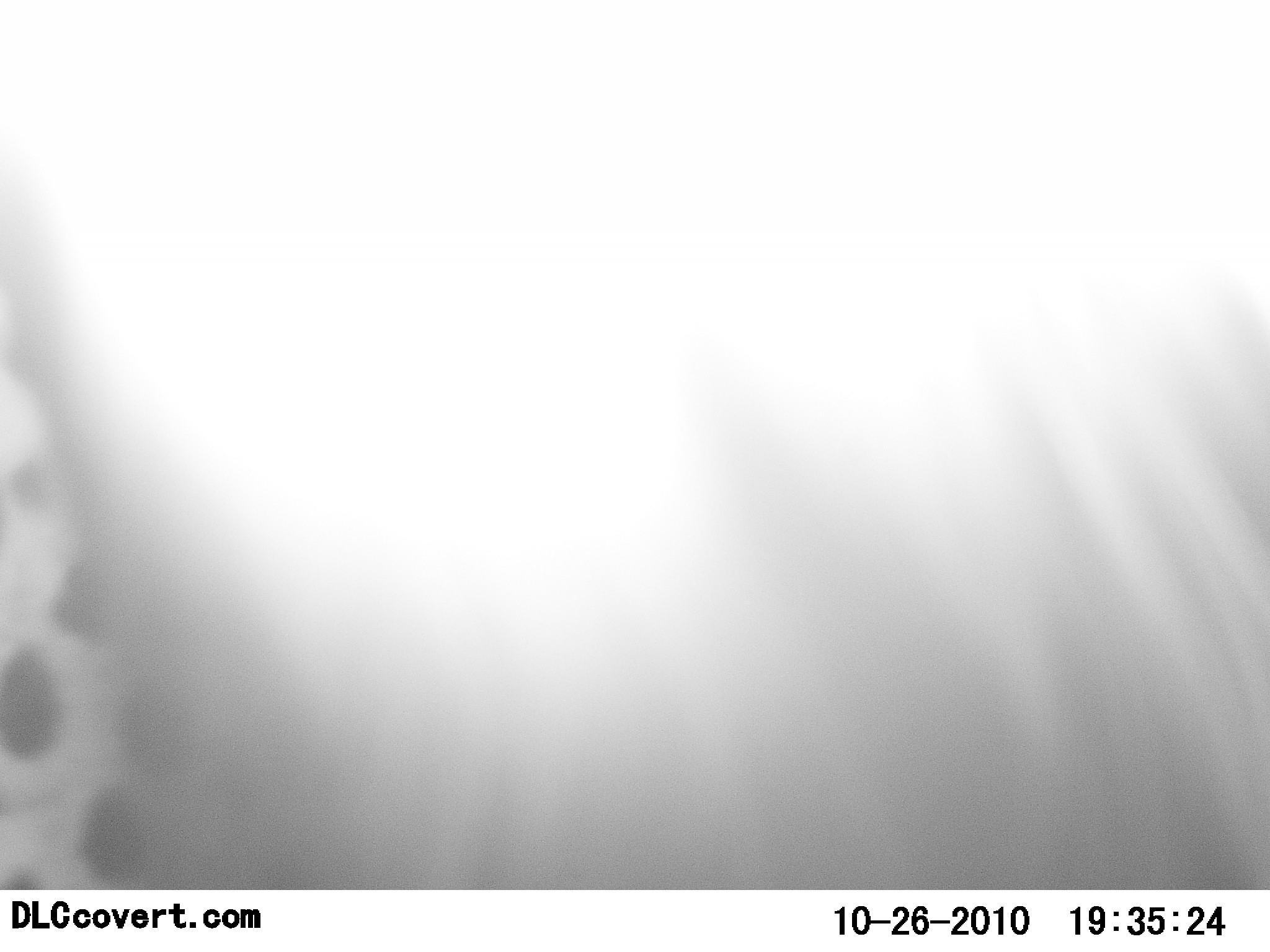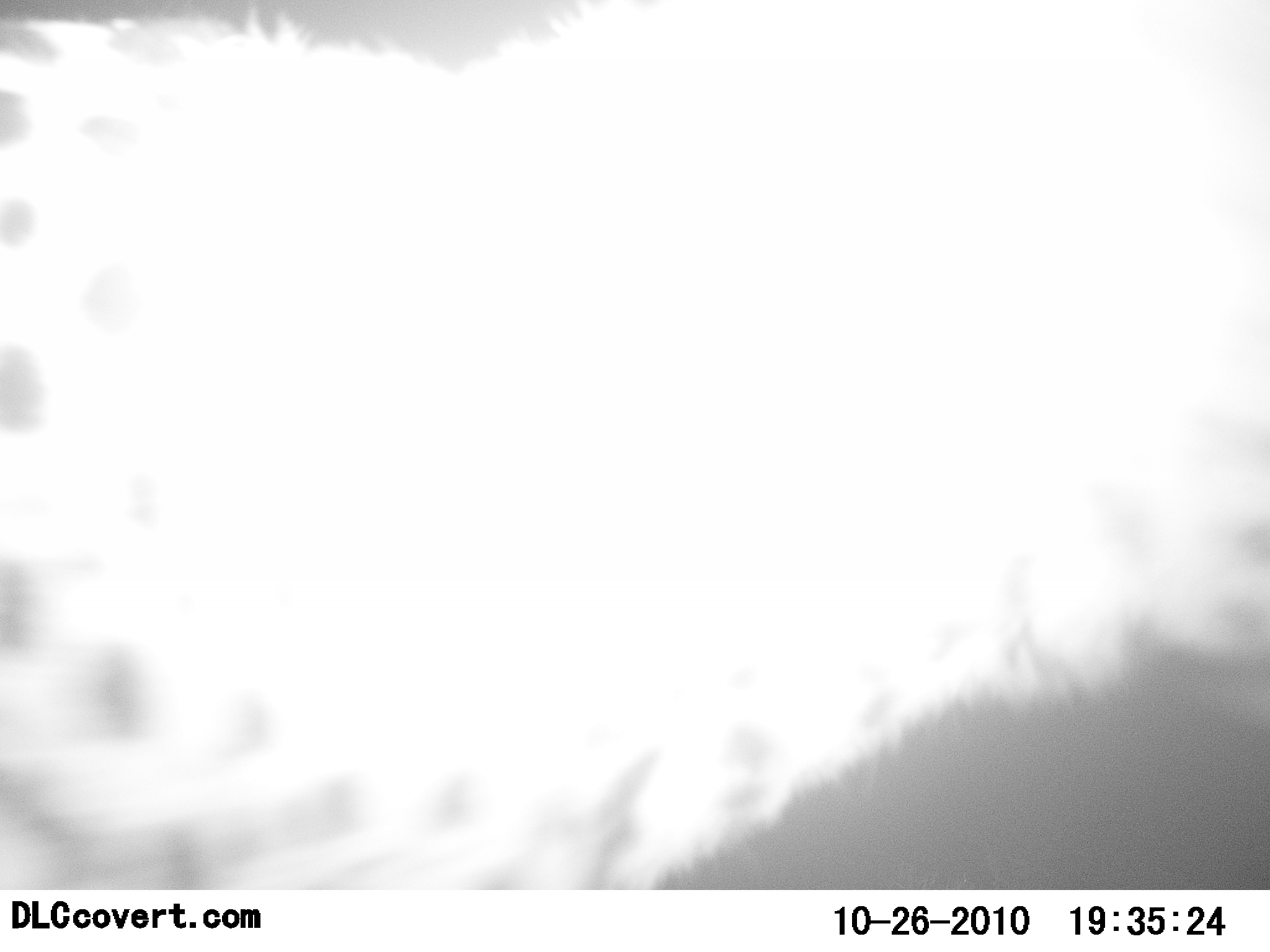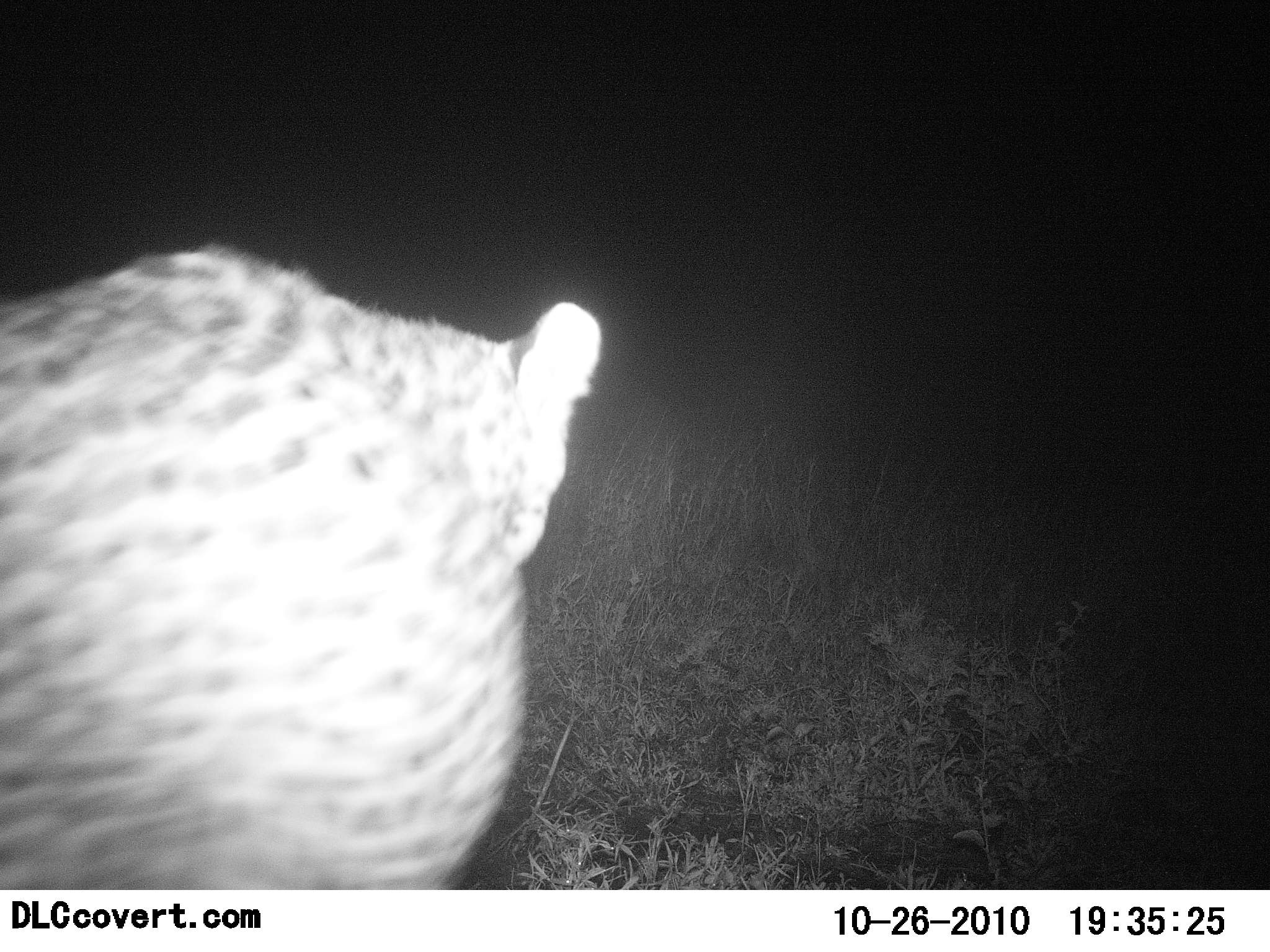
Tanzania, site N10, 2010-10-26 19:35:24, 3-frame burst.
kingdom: Animalia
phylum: Chordata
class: Mammalia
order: Carnivora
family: Felidae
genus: Acinonyx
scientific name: Acinonyx jubatus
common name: cheetah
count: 1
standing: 25%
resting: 0%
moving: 75%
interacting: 8%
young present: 0%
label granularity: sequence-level